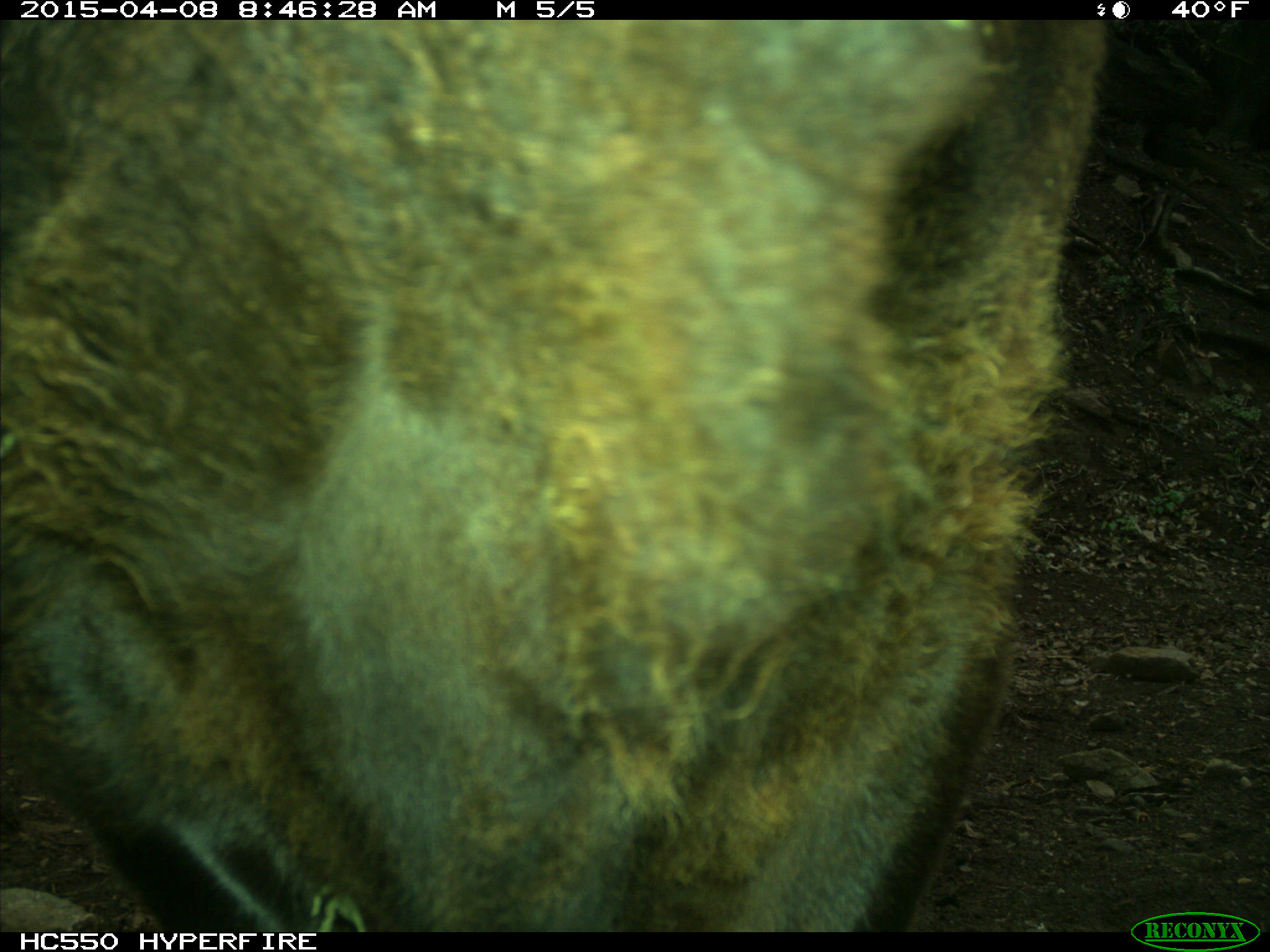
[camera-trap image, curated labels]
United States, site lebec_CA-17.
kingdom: Animalia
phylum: Chordata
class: Mammalia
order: Artiodactyla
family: Bovidae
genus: Bos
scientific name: Bos taurus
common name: domestic cow